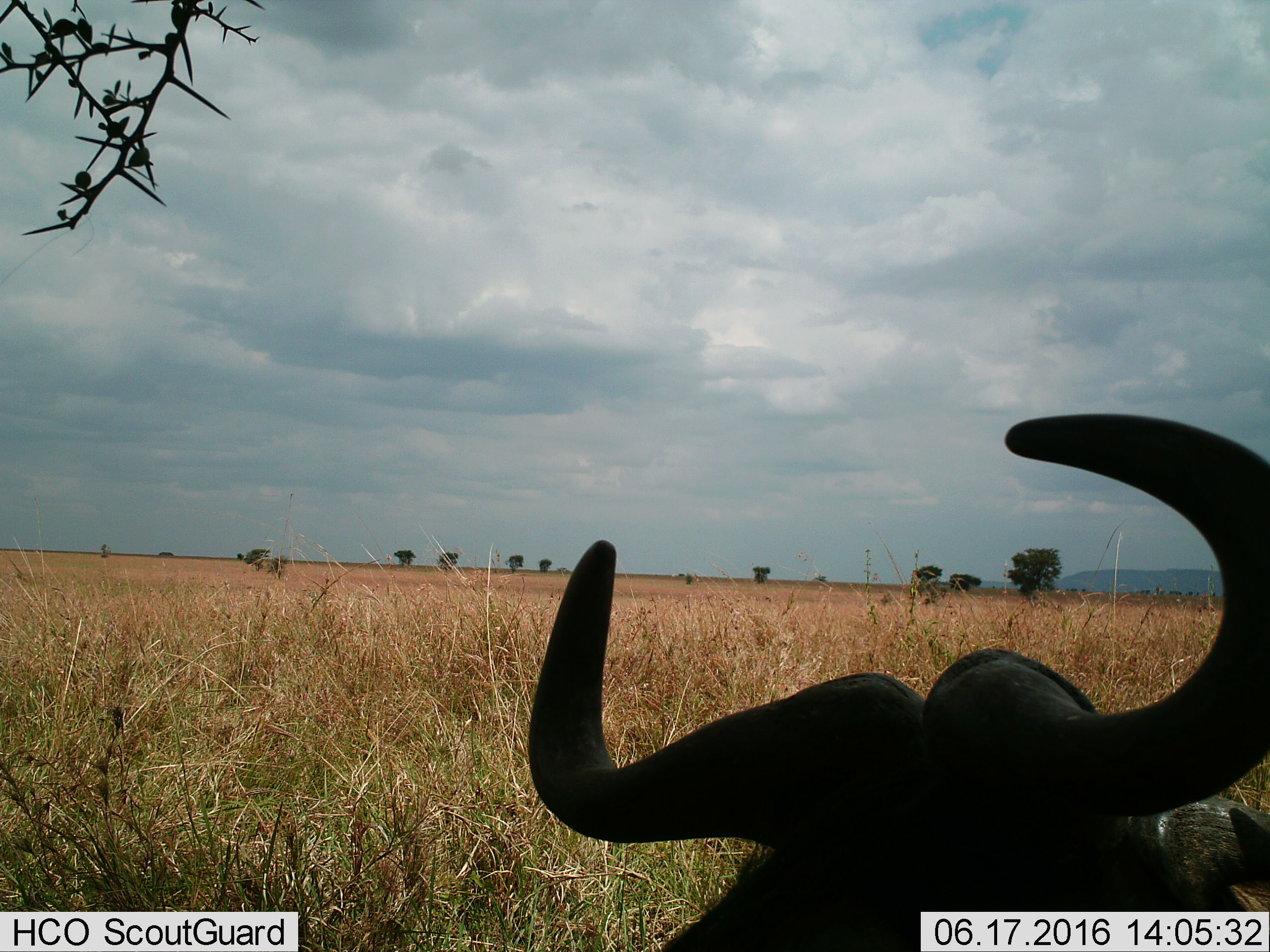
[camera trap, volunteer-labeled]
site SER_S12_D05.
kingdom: Animalia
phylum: Chordata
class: Mammalia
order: Artiodactyla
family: Bovidae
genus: Connochaetes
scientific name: Connochaetes taurinus taurinus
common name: blue wildebeest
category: wildebeestblue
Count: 1.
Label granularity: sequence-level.